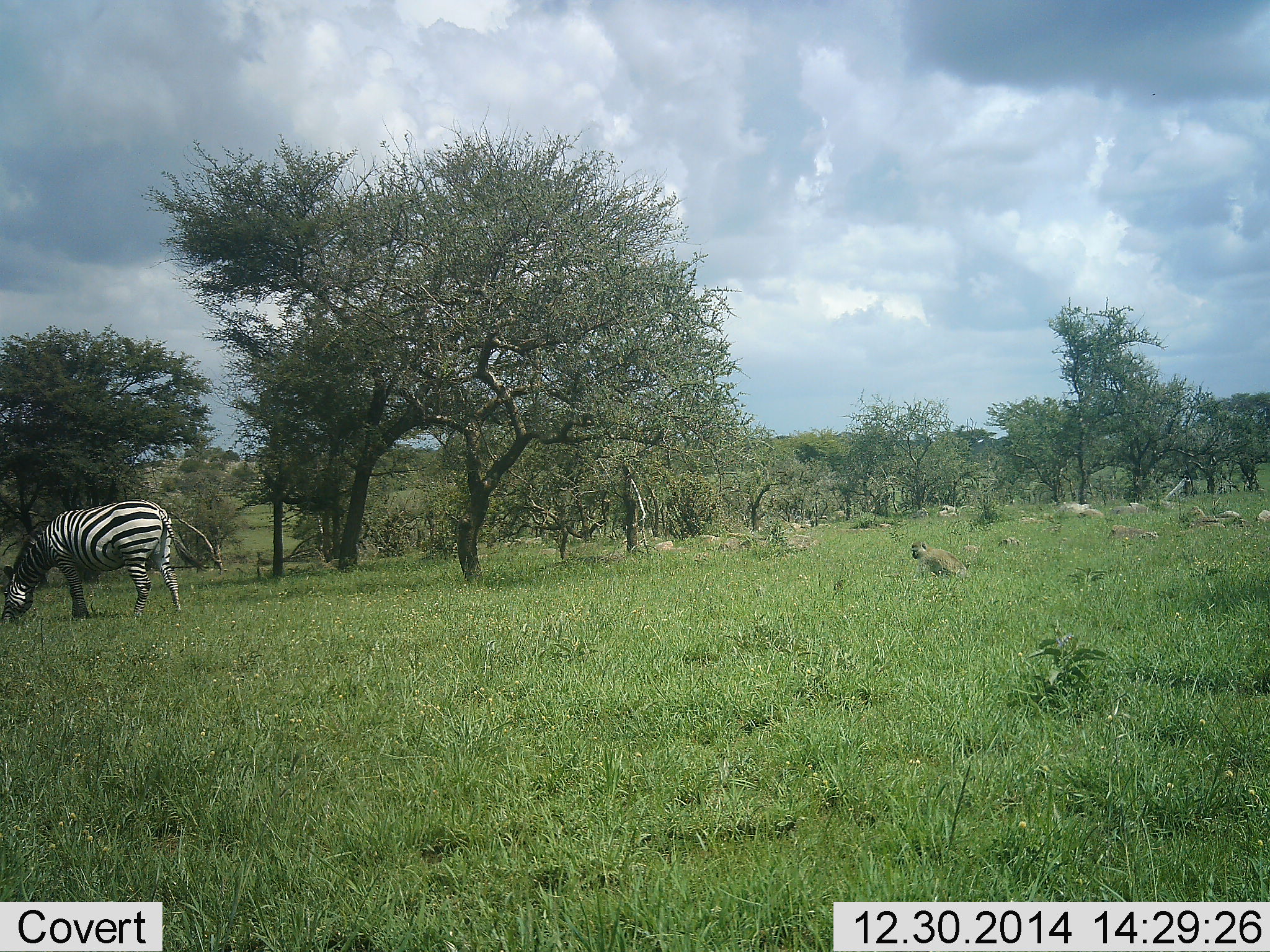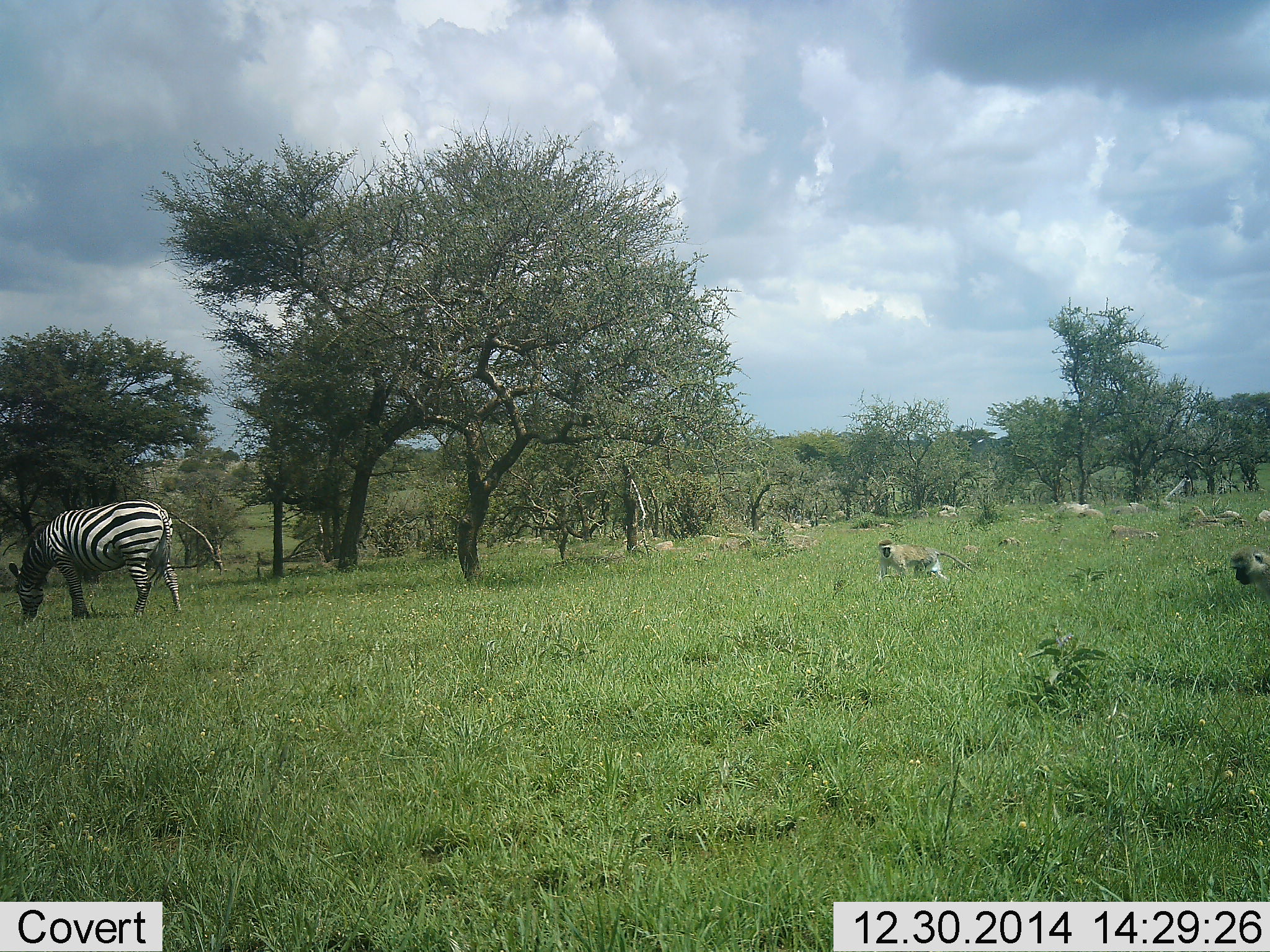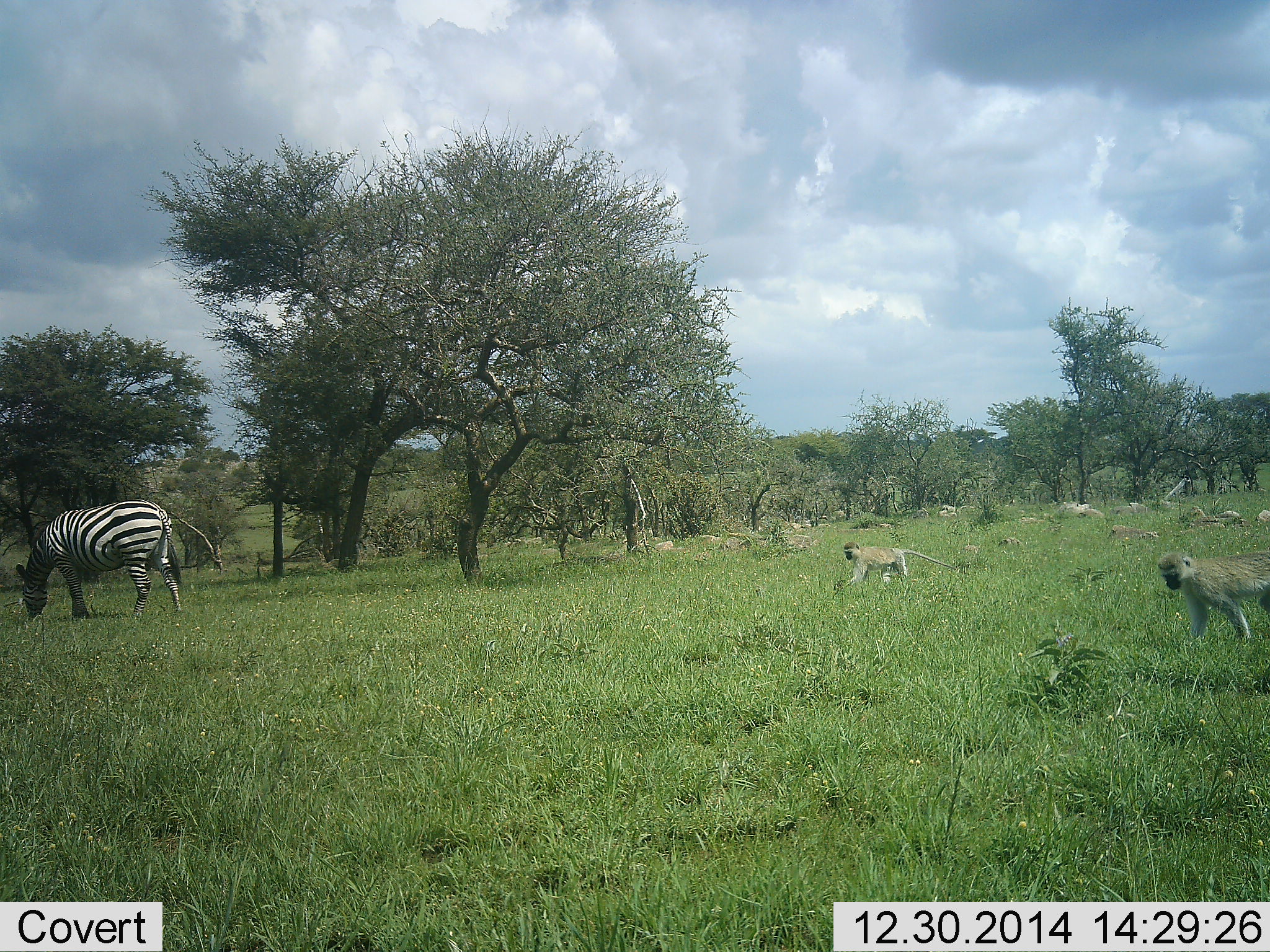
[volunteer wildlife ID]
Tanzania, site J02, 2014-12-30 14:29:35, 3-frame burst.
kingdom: Animalia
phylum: Chordata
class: Mammalia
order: Primates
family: Cercopithecidae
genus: Chlorocebus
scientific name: Chlorocebus pygerythrus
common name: vervet monkey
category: monkeyvervet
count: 2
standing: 20%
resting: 0%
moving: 100%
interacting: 20%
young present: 0%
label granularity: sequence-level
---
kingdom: Animalia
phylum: Chordata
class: Mammalia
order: Perissodactyla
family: Equidae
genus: Equus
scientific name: Equus quagga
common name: plains zebra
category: zebra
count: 1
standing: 25%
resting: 0%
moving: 8%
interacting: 0%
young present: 0%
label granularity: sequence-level